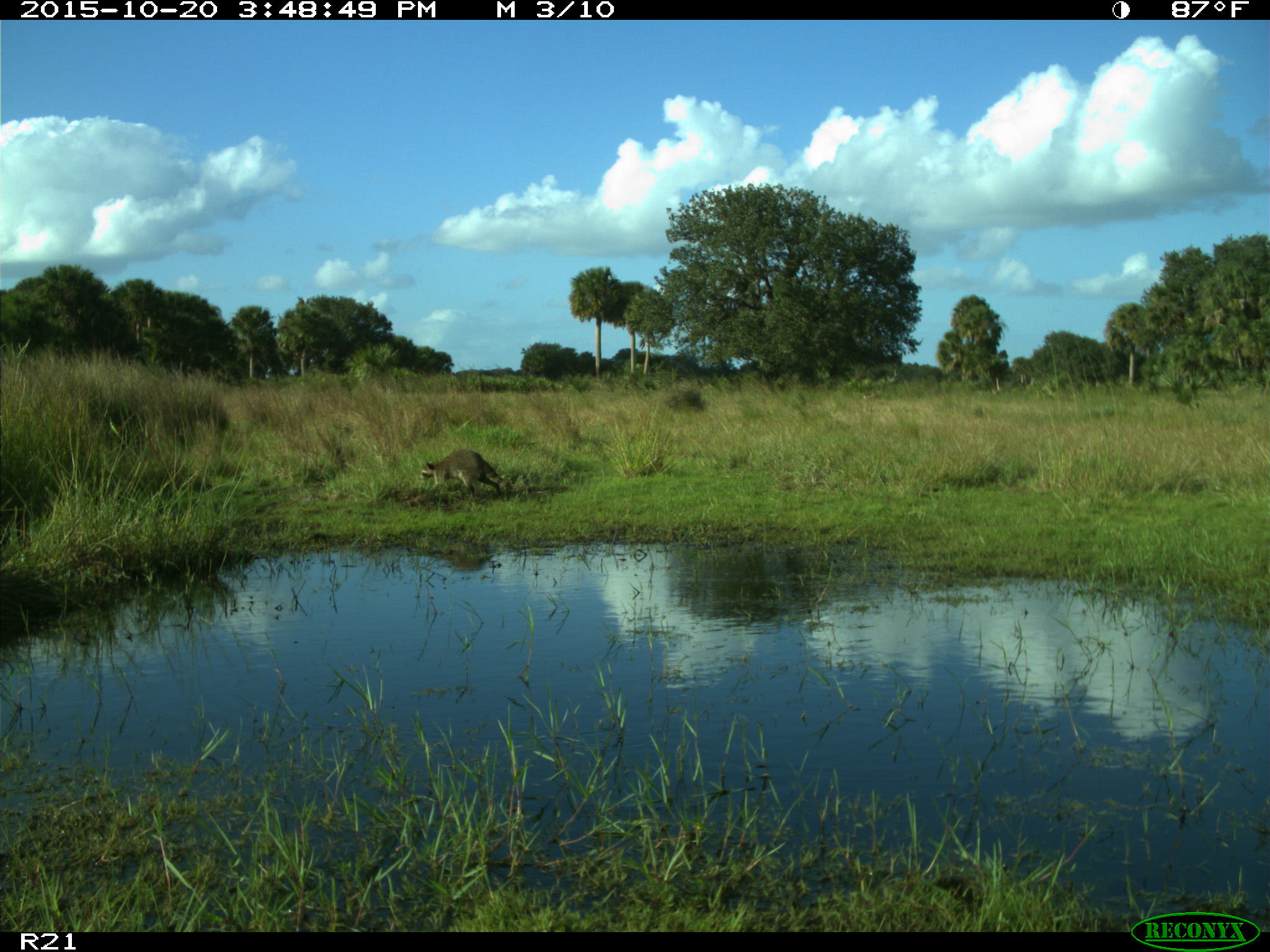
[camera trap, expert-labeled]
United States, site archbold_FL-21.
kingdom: Animalia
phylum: Chordata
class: Mammalia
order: Carnivora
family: Procyonidae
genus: Procyon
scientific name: Procyon lotor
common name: common raccoon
Procyon lotor (common raccoon).